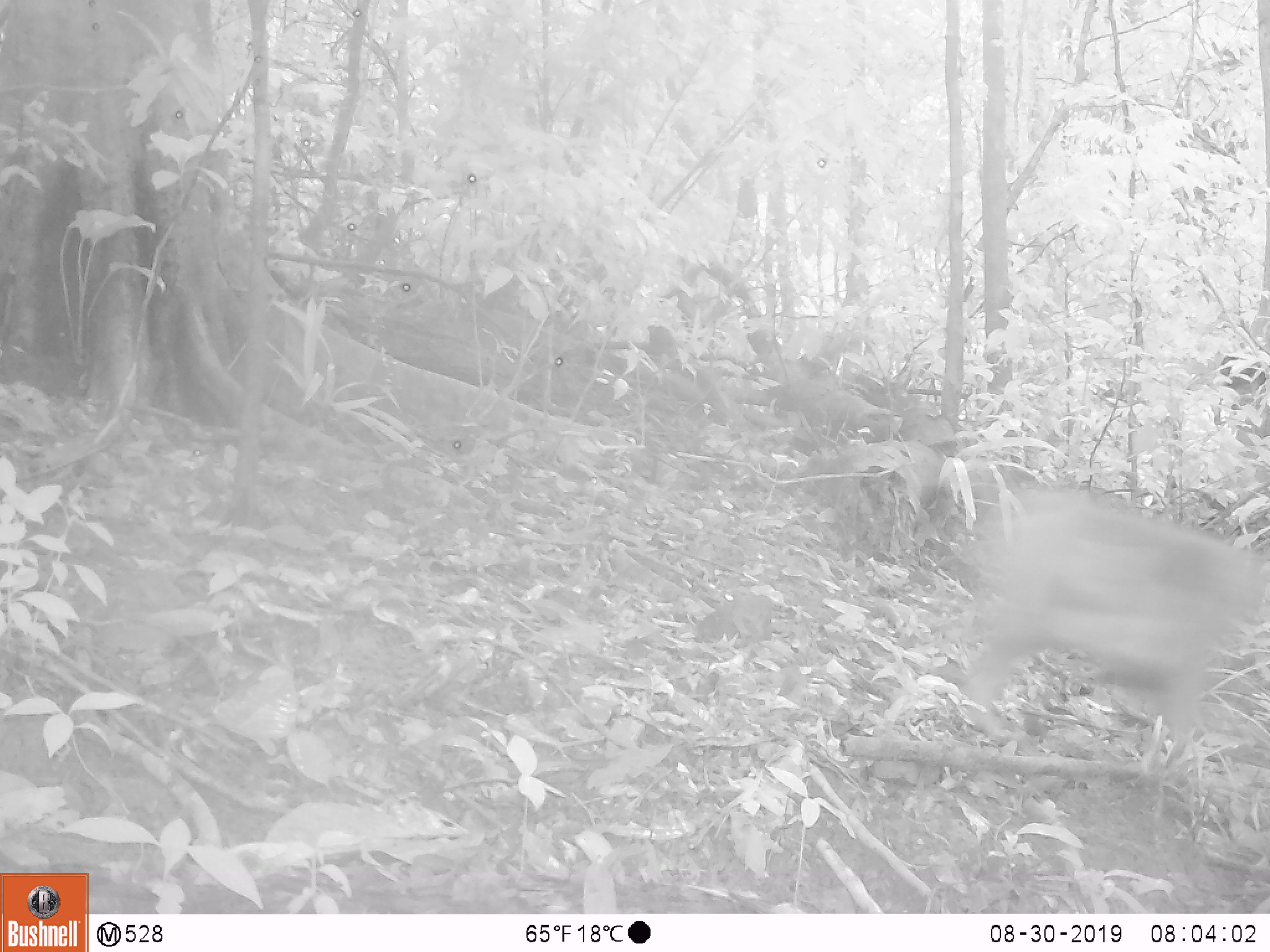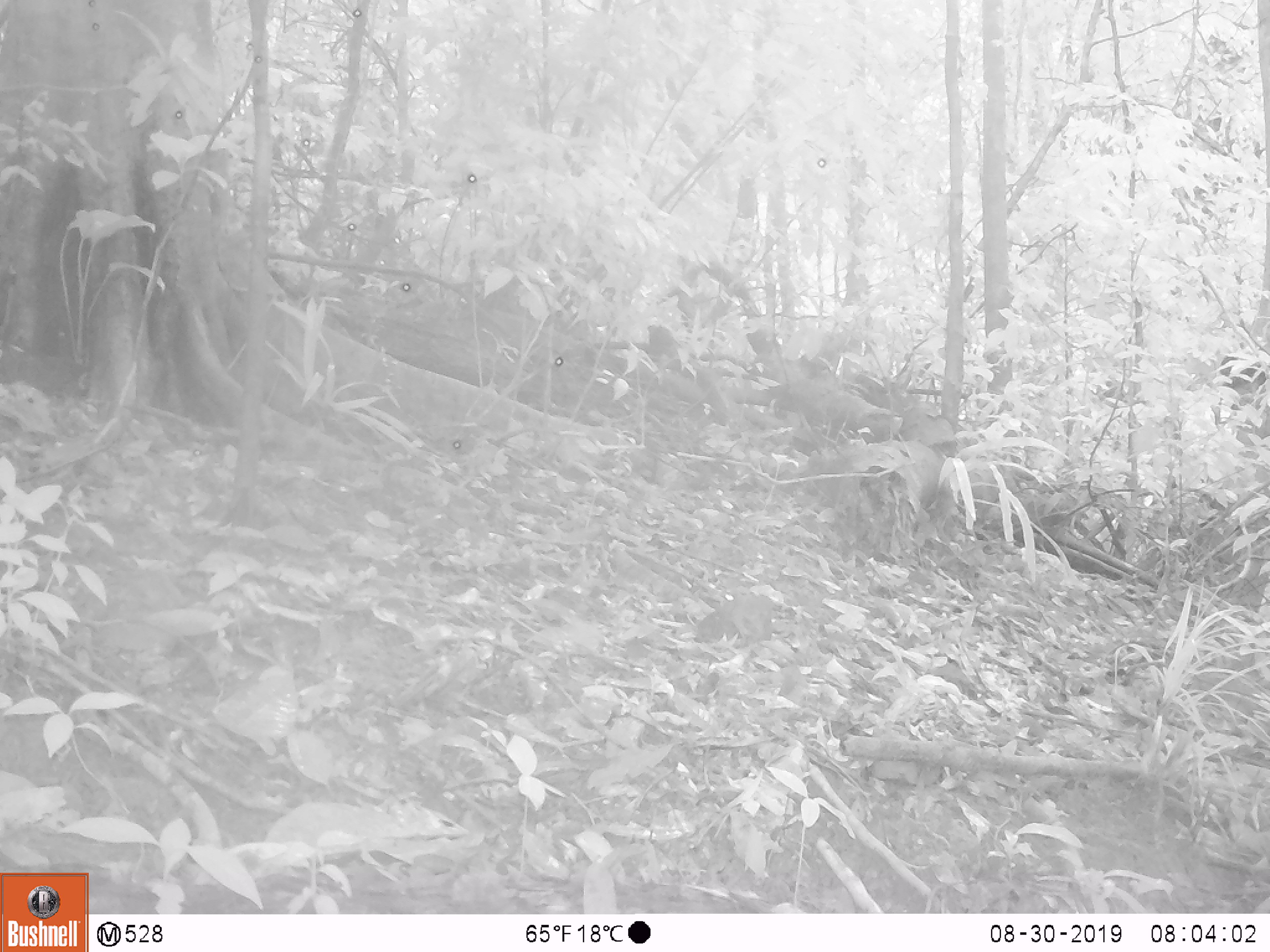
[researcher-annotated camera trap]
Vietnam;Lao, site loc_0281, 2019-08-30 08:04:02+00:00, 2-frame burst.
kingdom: Animalia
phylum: Chordata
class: Mammalia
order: Primates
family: Cercopithecidae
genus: Macaca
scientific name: Macaca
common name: macaque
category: unidentified macaque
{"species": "unidentified macaque (macaque) (Macaca)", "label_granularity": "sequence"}